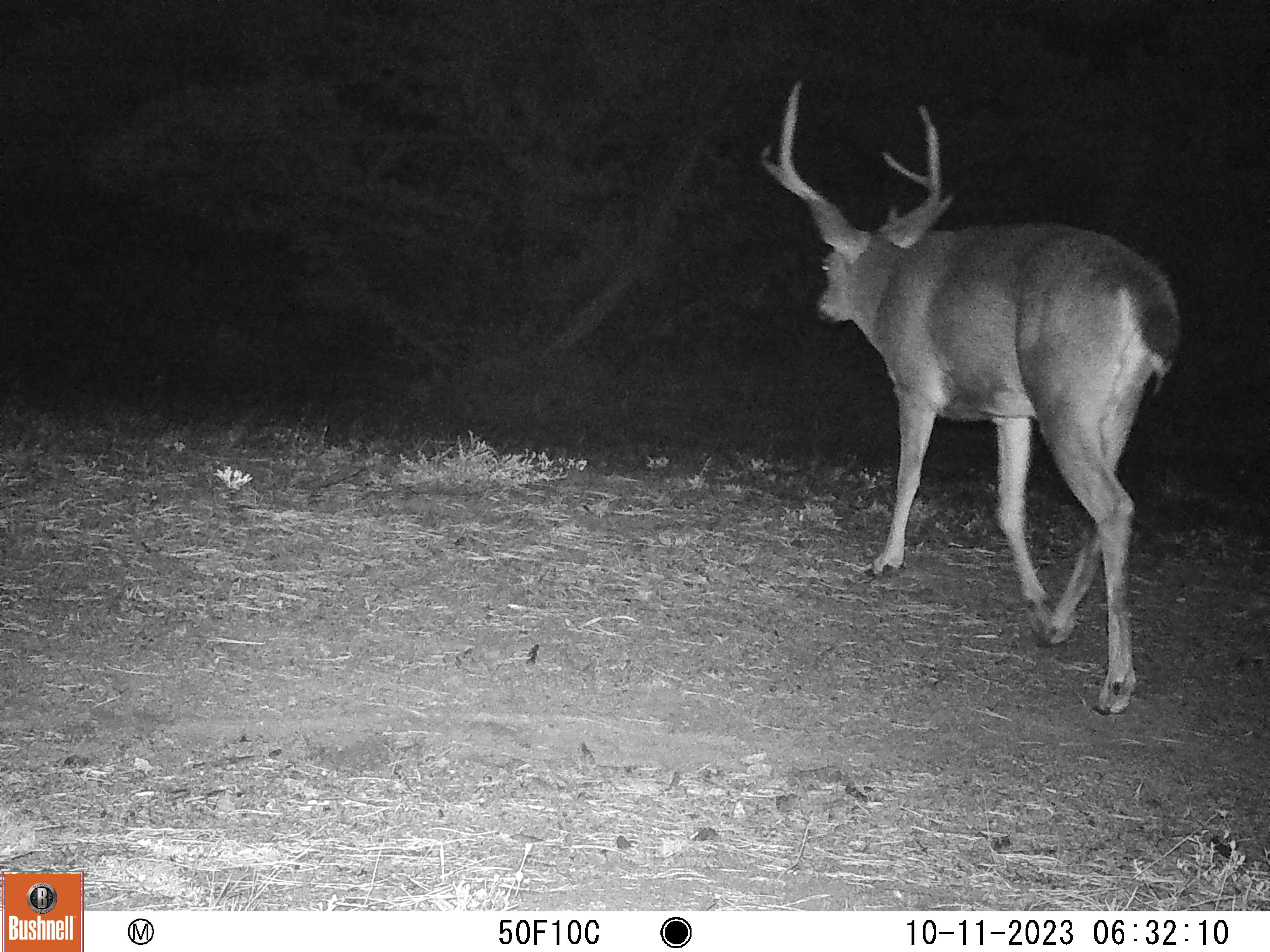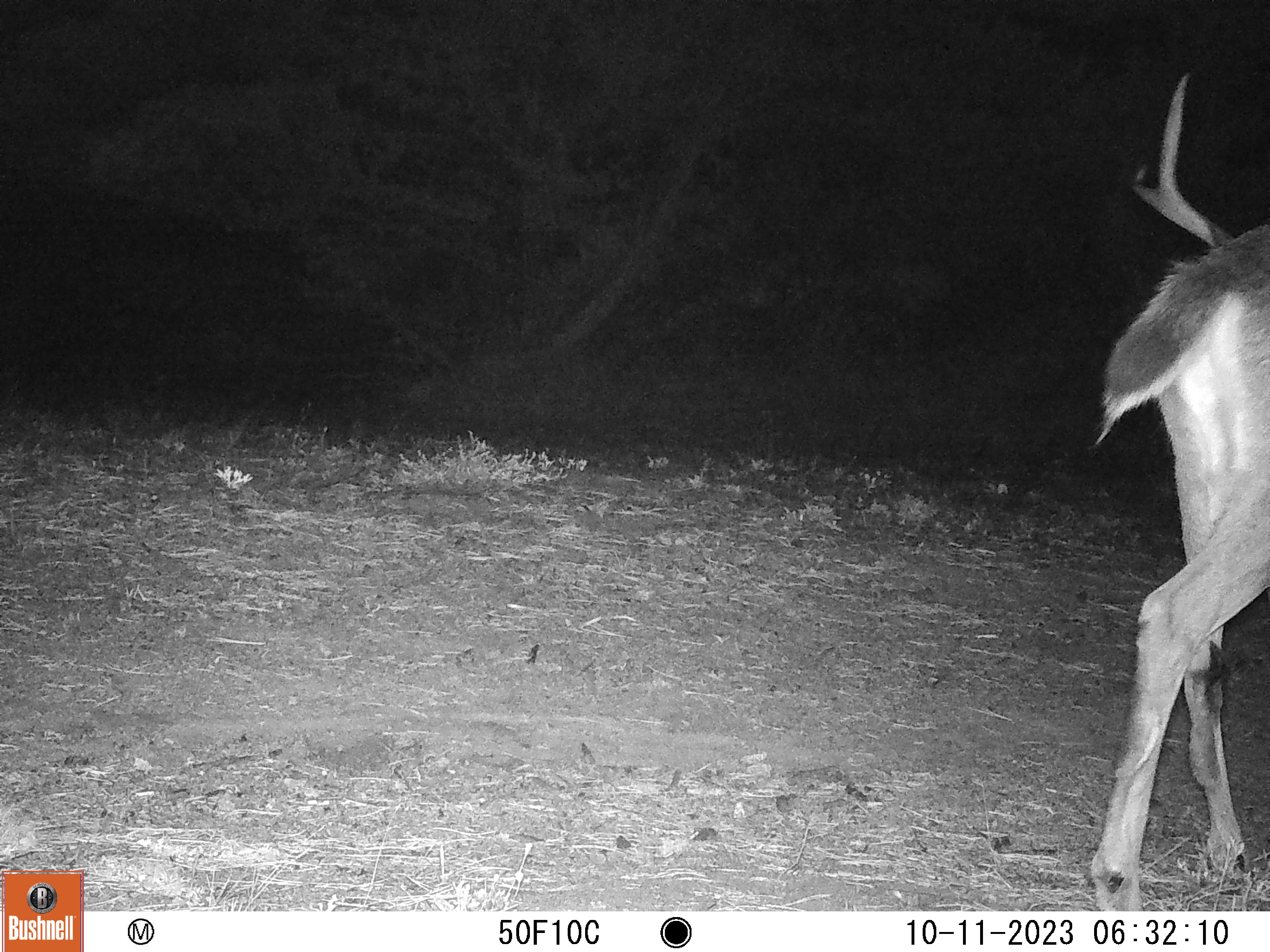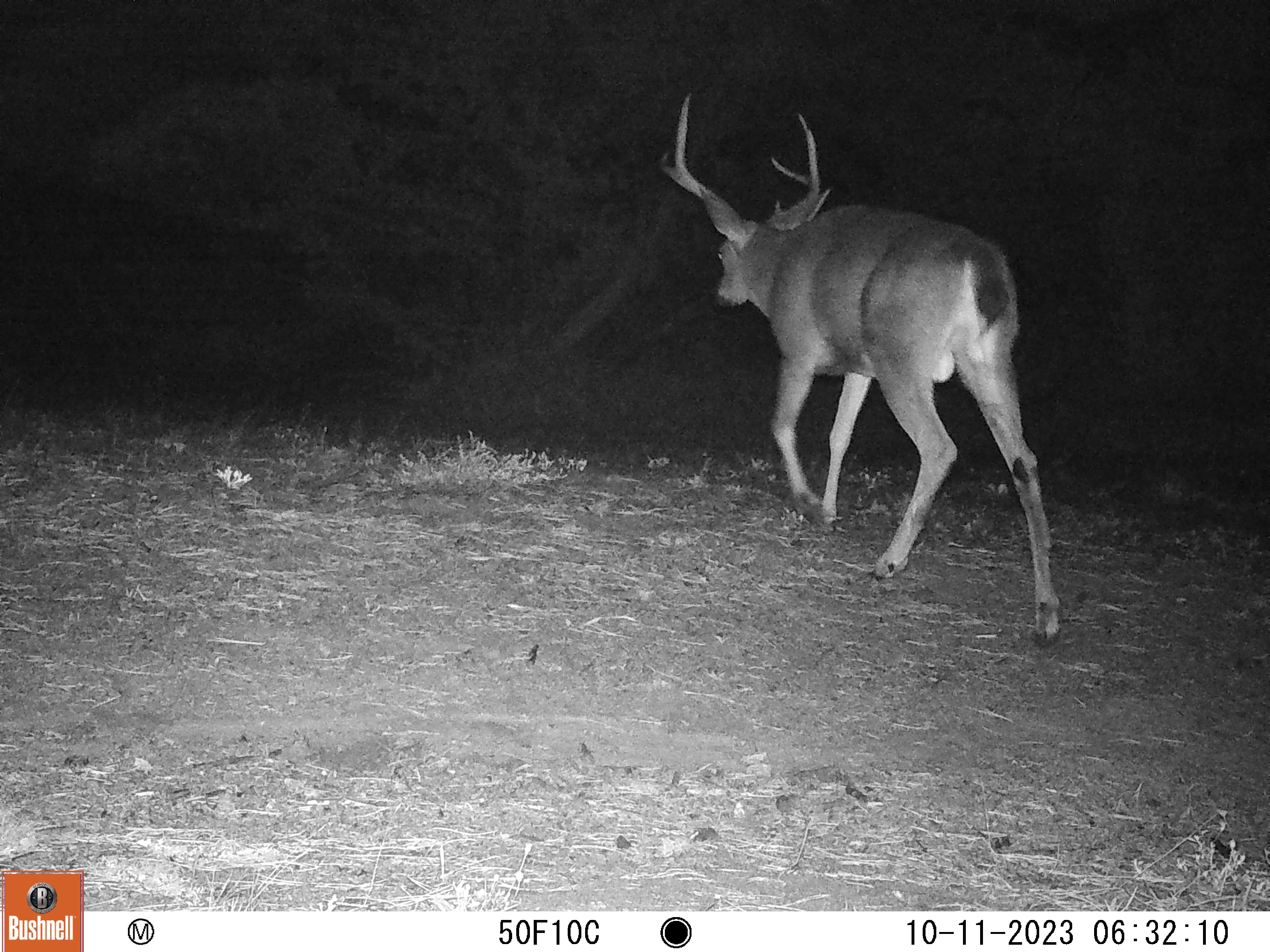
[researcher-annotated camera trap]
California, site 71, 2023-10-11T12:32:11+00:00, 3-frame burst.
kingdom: Animalia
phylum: Chordata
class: Mammalia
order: Artiodactyla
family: Cervidae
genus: Odocoileus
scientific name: Odocoileus hemionus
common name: mule deer